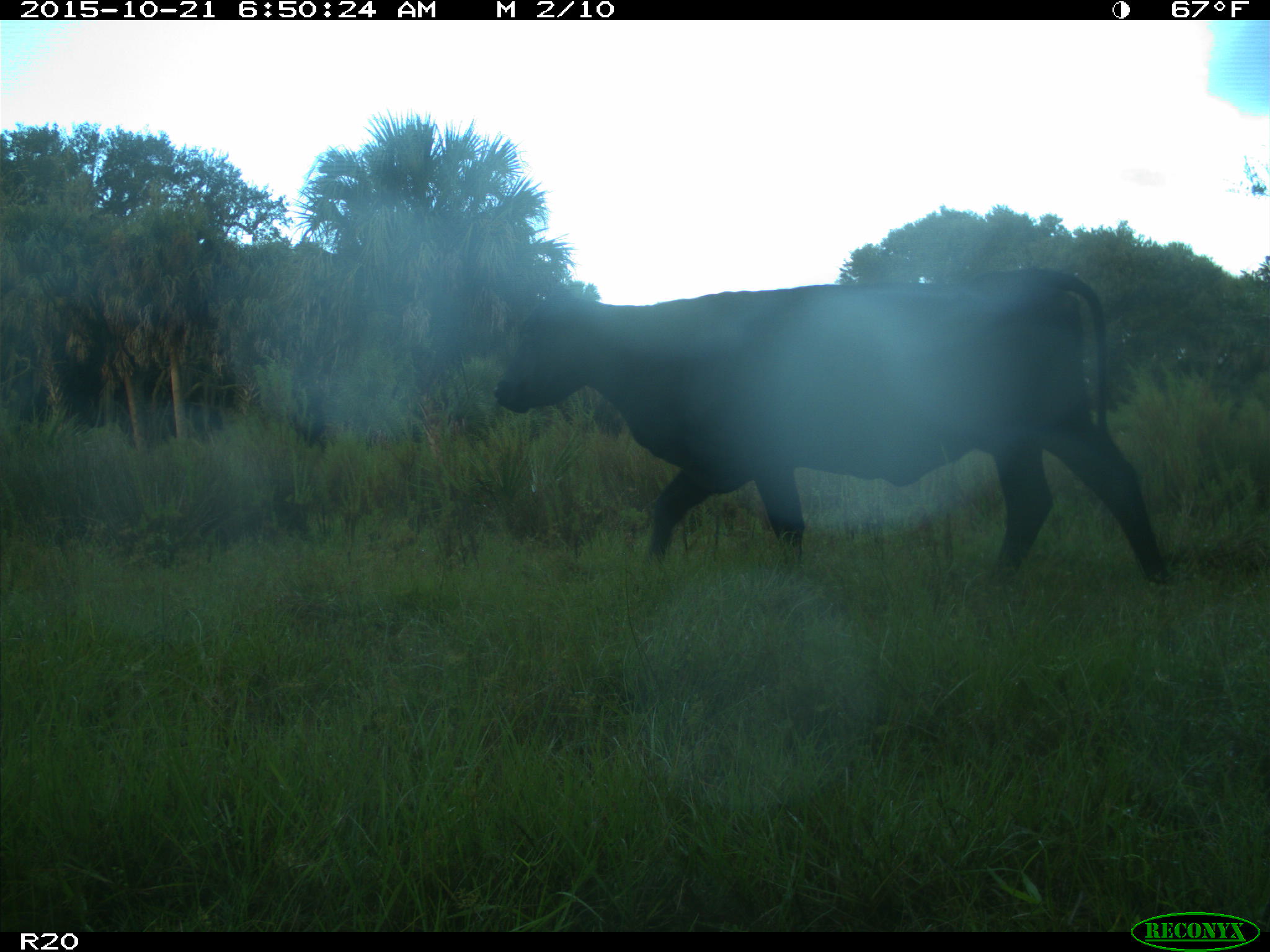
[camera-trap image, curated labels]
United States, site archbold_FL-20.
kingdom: Animalia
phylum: Chordata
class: Mammalia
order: Artiodactyla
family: Bovidae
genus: Bos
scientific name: Bos taurus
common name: domestic cow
Bos taurus (domestic cow).